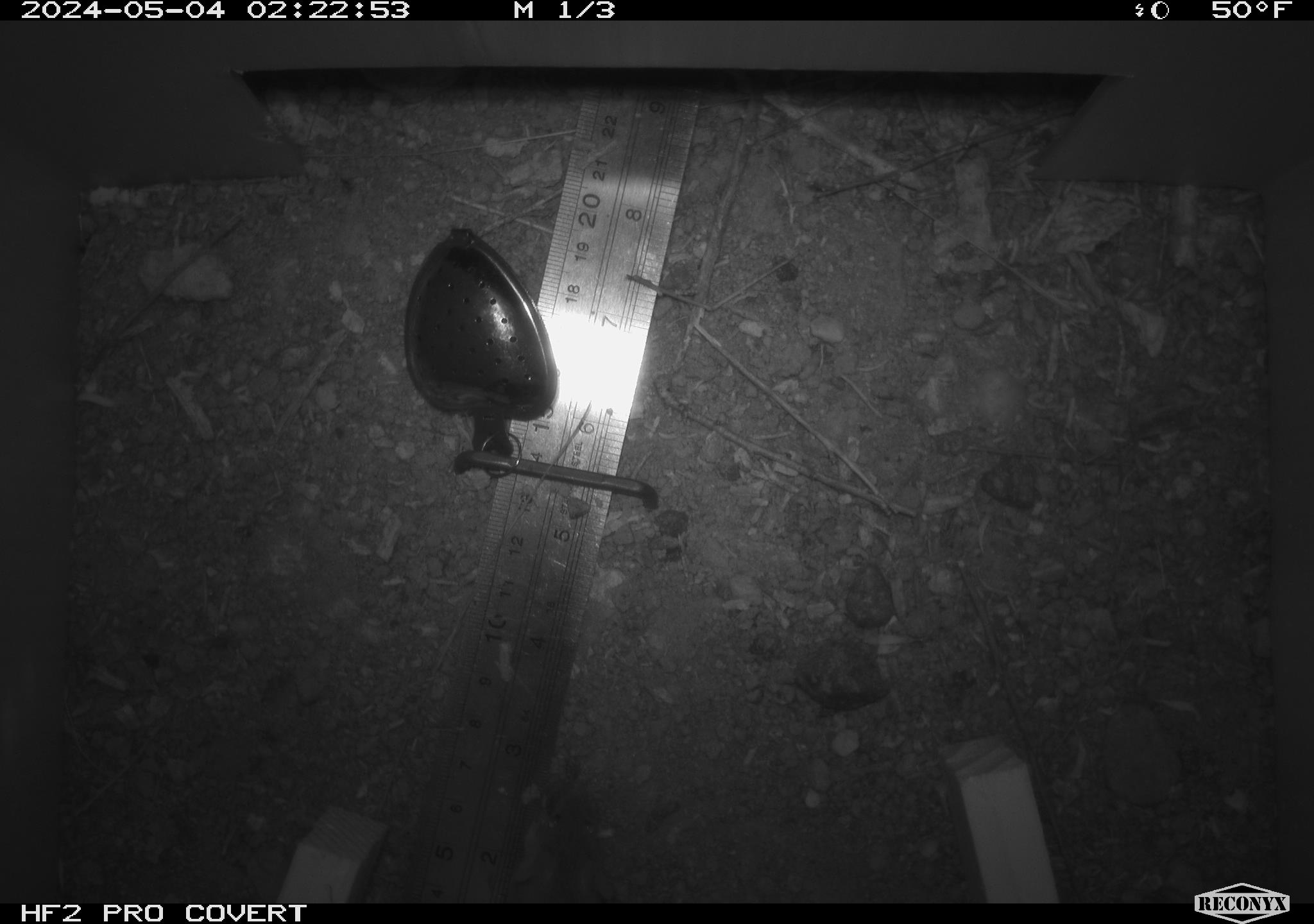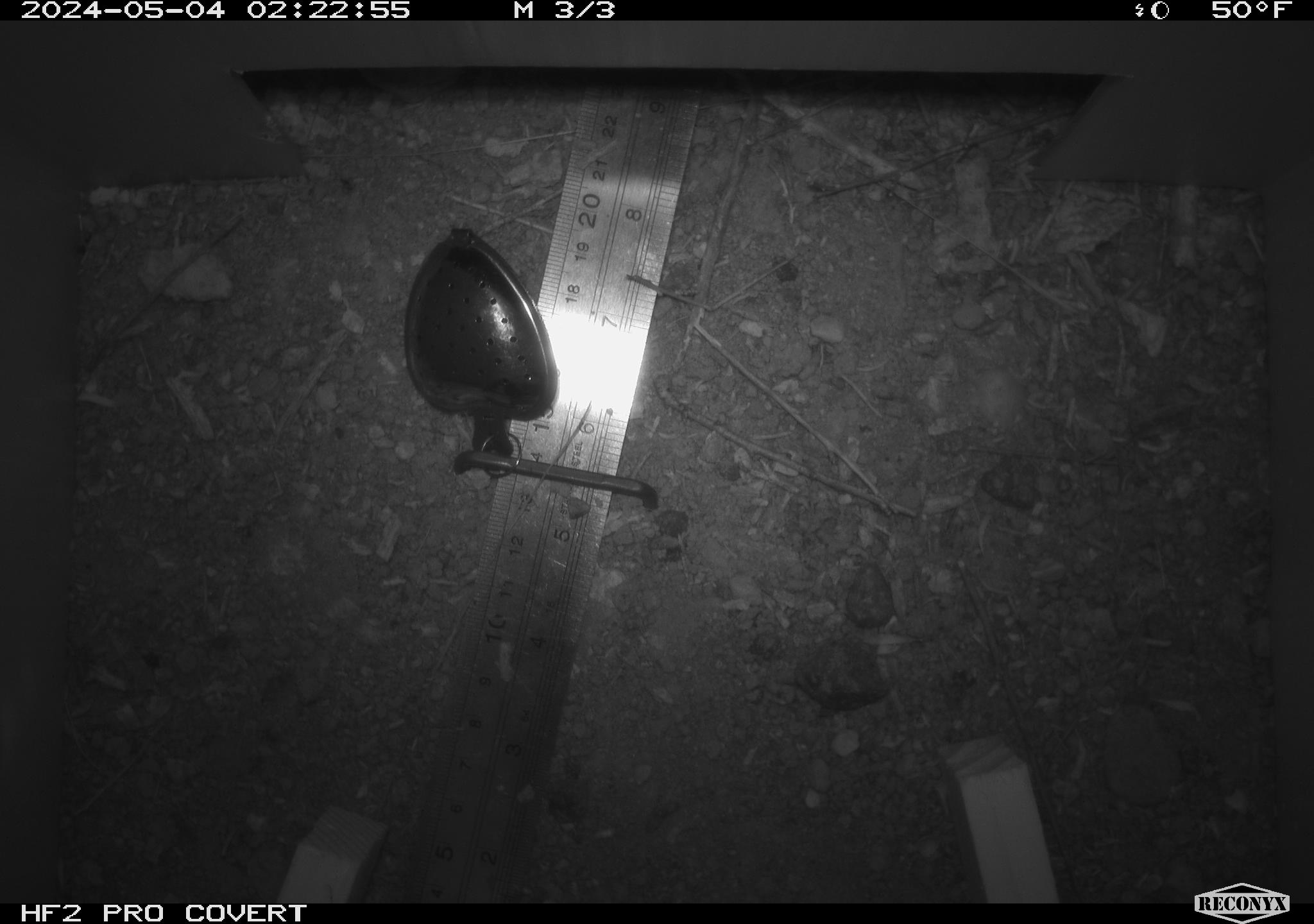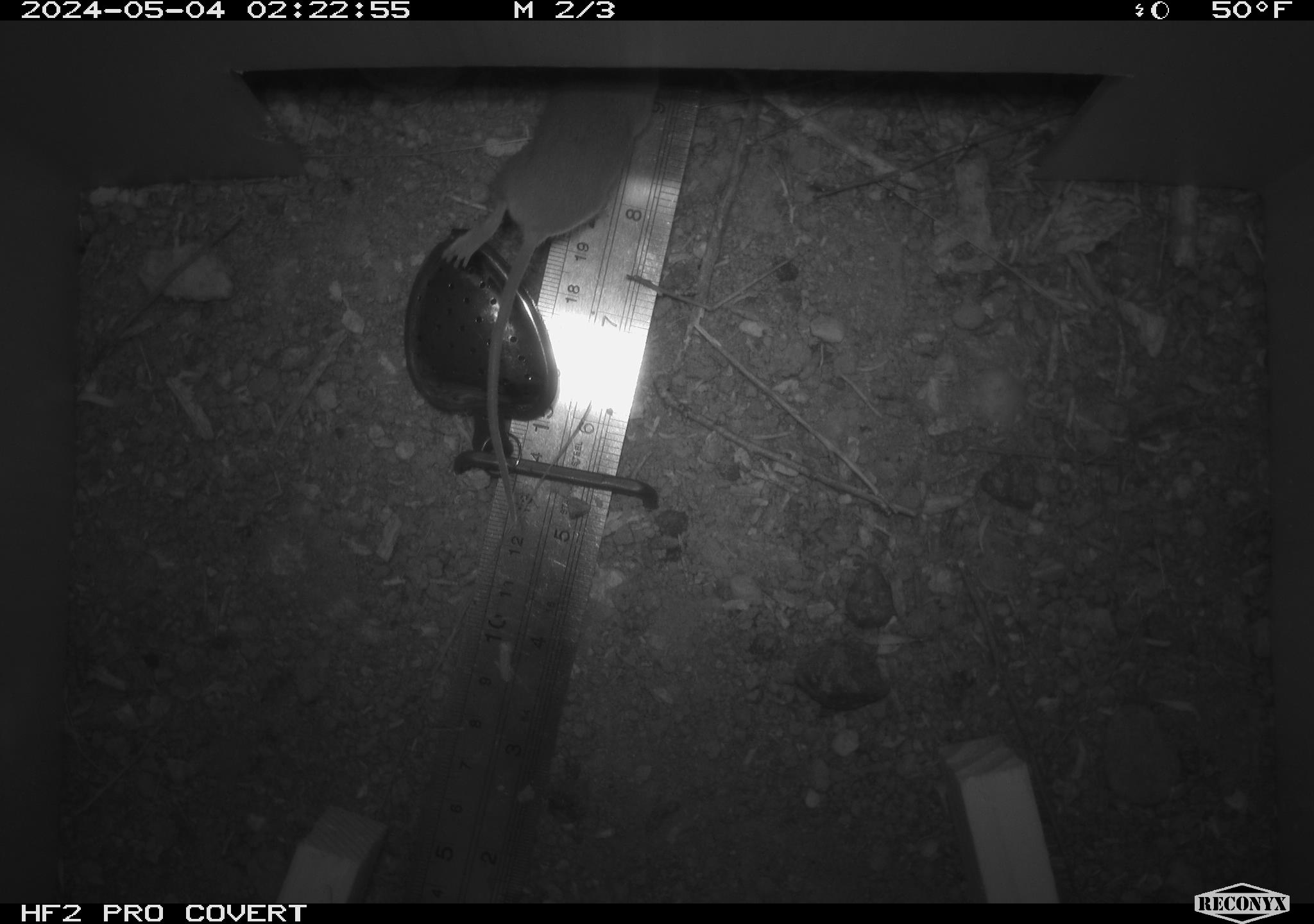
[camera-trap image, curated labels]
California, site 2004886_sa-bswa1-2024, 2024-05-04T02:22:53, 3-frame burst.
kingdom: Animalia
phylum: Chordata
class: Mammalia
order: Rodentia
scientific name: Rodentia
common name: mouse species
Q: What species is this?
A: Mouse species (Rodentia).